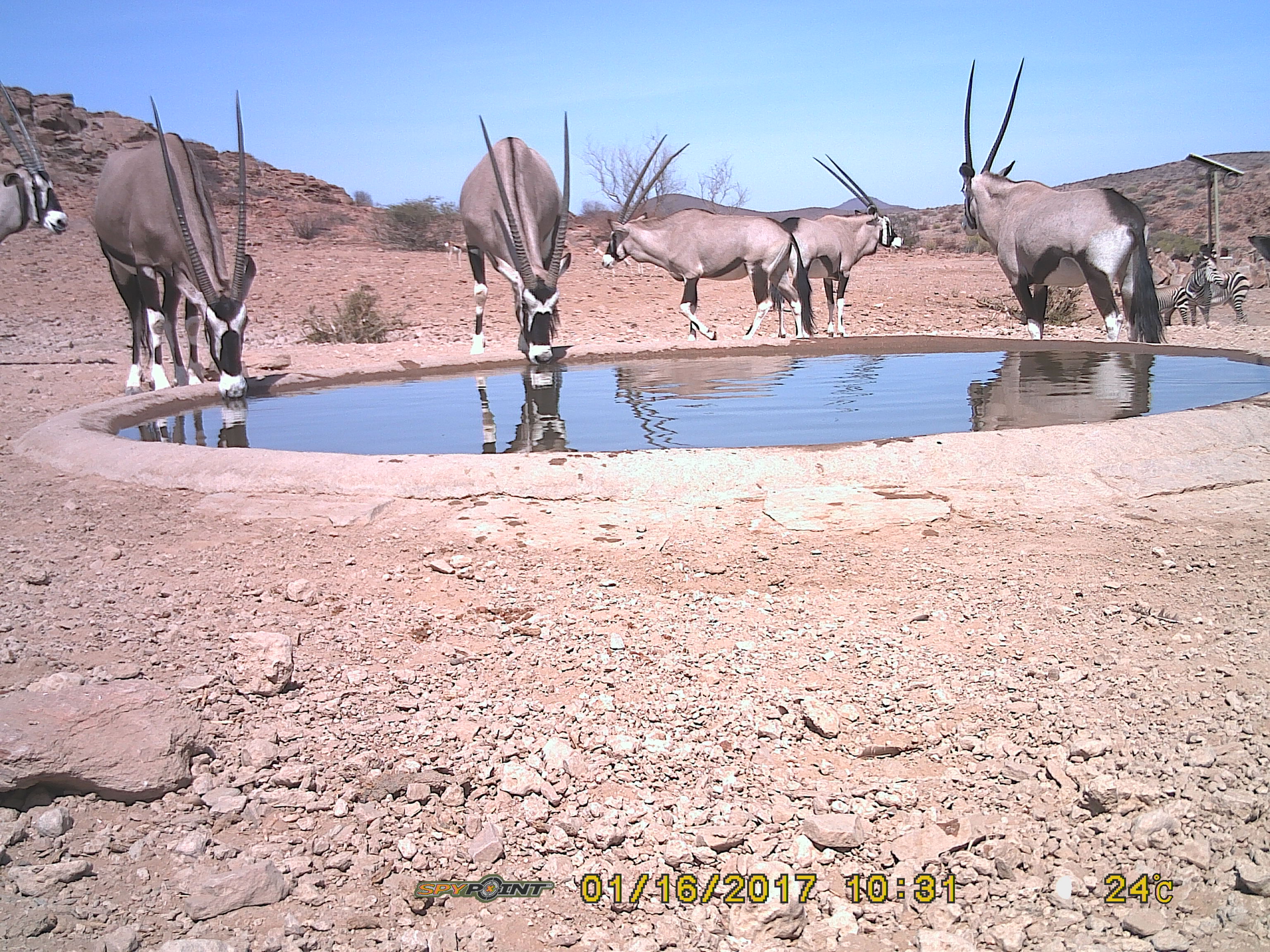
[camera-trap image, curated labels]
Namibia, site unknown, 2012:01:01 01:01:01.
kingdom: Animalia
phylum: Chordata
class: Mammalia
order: Artiodactyla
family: Bovidae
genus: Oryx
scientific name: Oryx gazella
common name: gemsbok